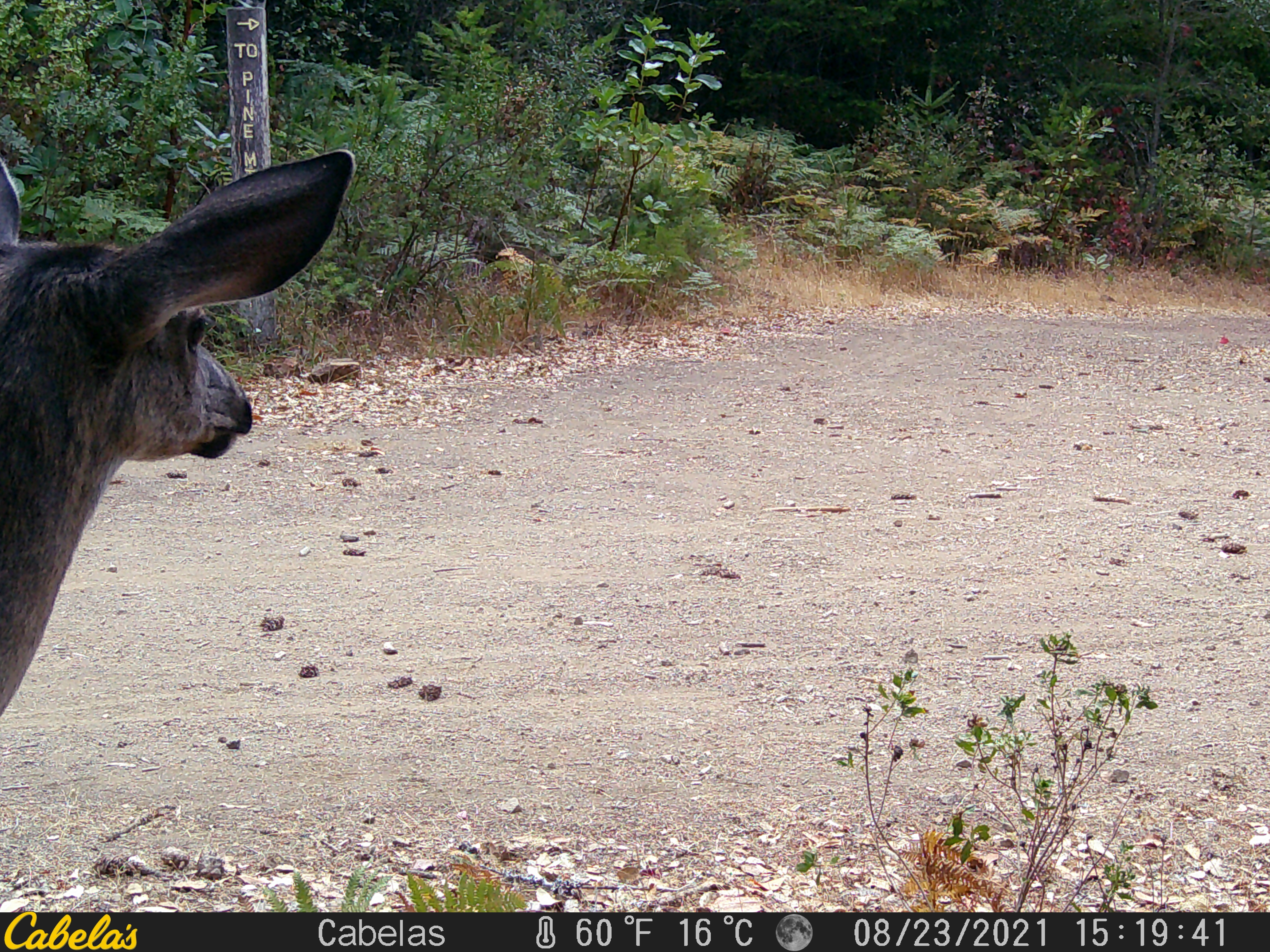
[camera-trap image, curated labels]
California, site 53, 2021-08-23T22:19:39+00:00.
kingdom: Animalia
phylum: Chordata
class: Mammalia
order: Artiodactyla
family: Cervidae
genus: Odocoileus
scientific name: Odocoileus hemionus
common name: mule deer